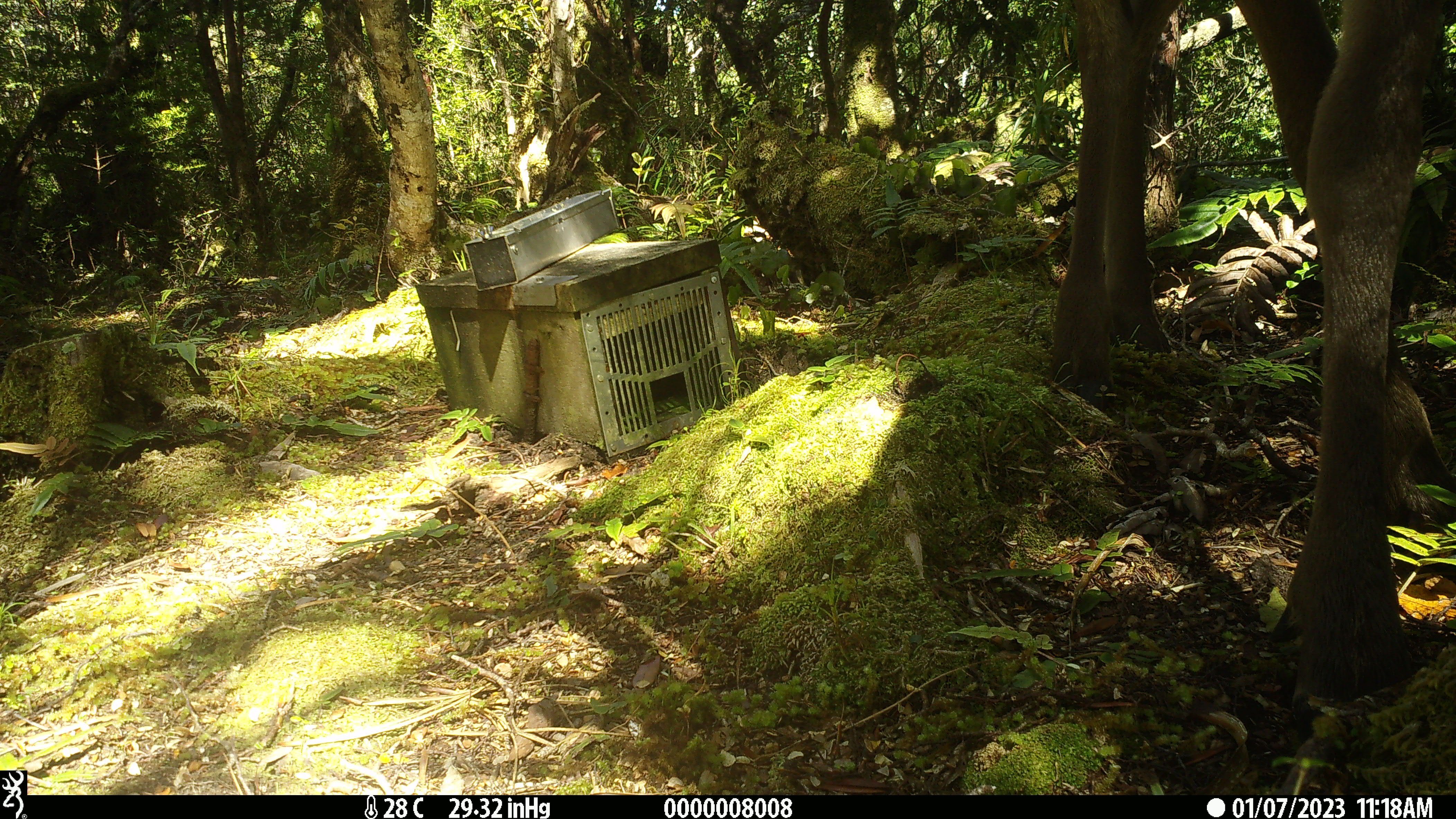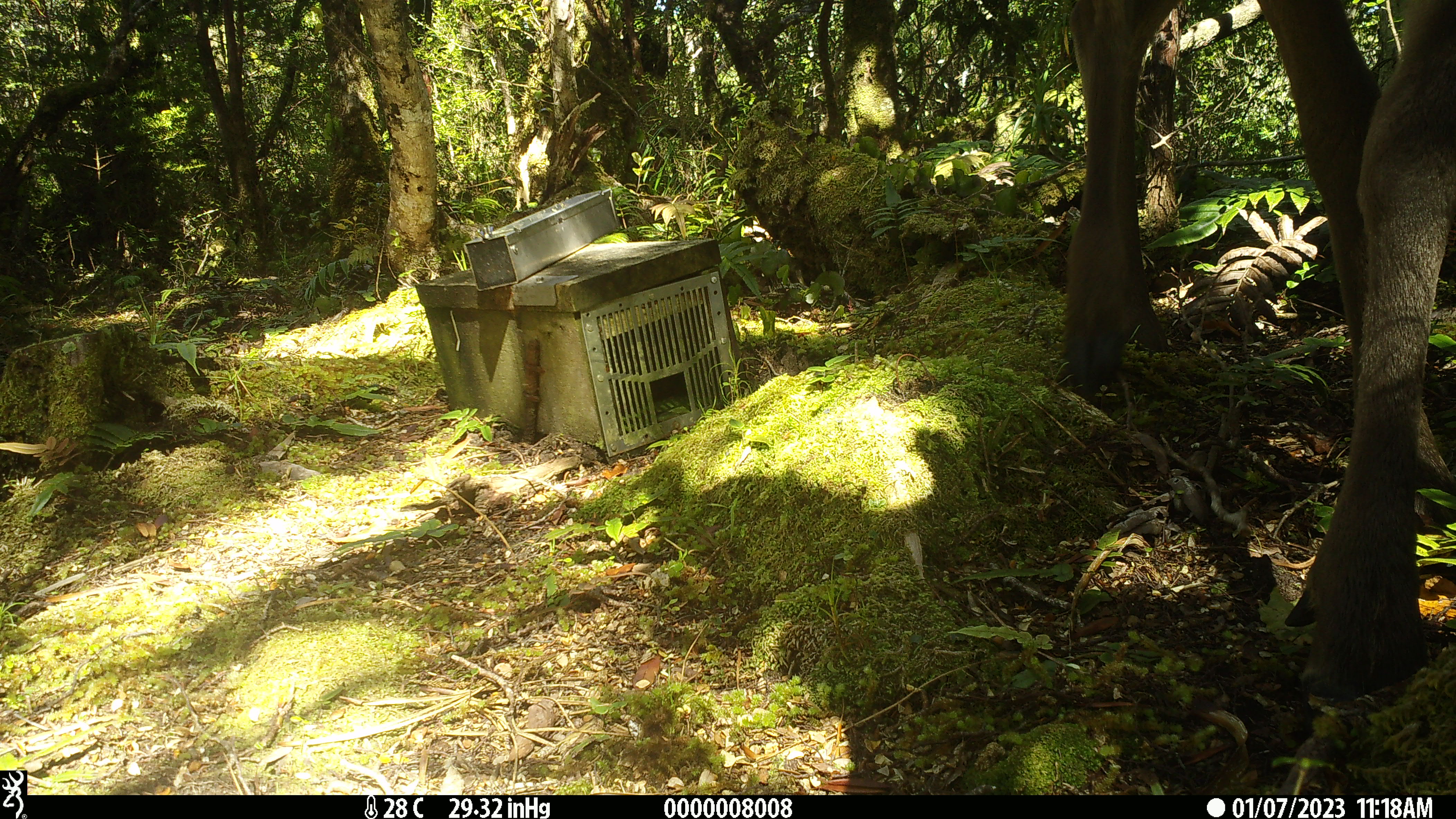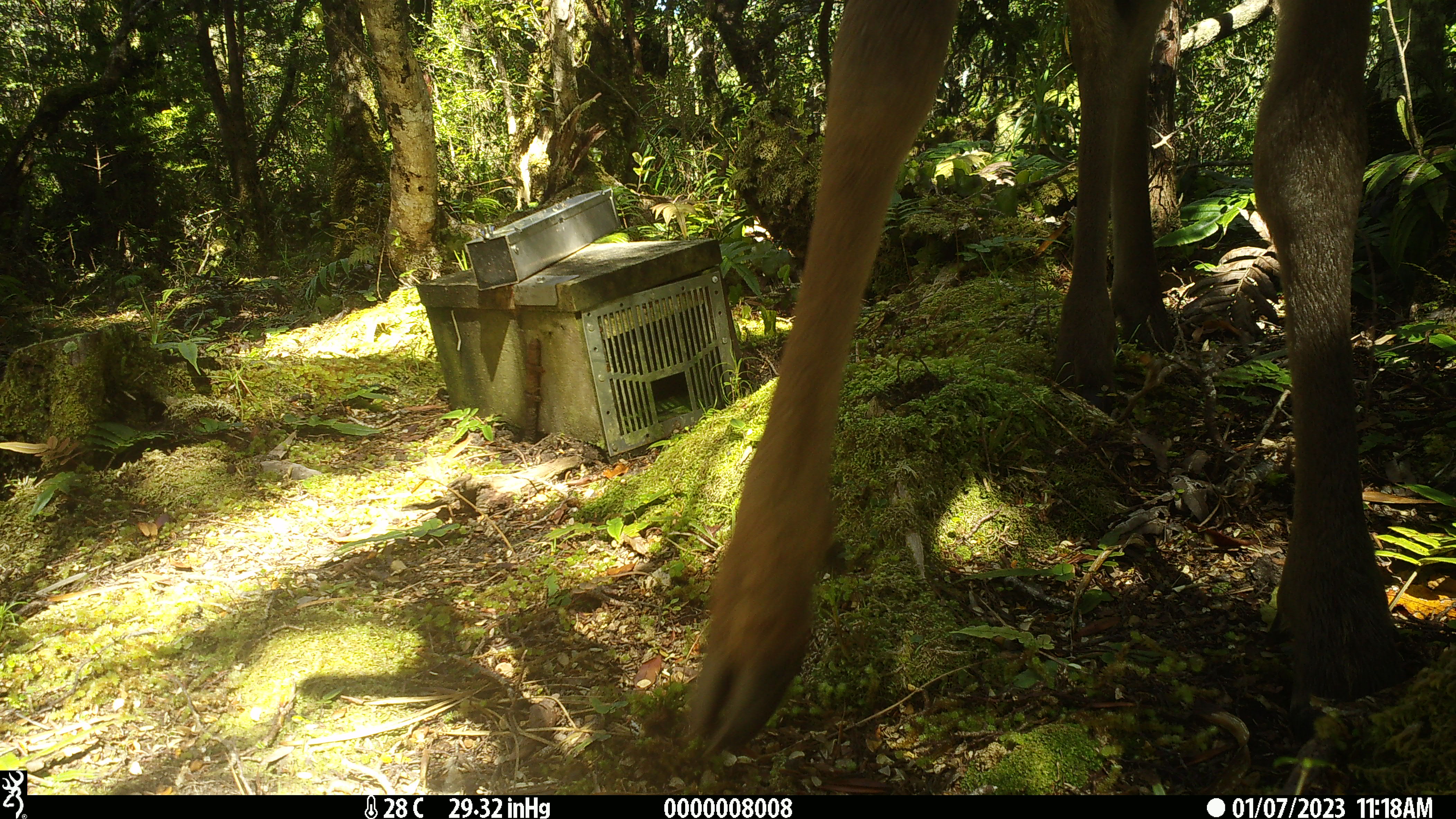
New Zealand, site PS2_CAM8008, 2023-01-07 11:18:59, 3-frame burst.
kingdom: Animalia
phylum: Chordata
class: Mammalia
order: Artiodactyla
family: Cervidae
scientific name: Cervidae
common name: deer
Deer (Cervidae).